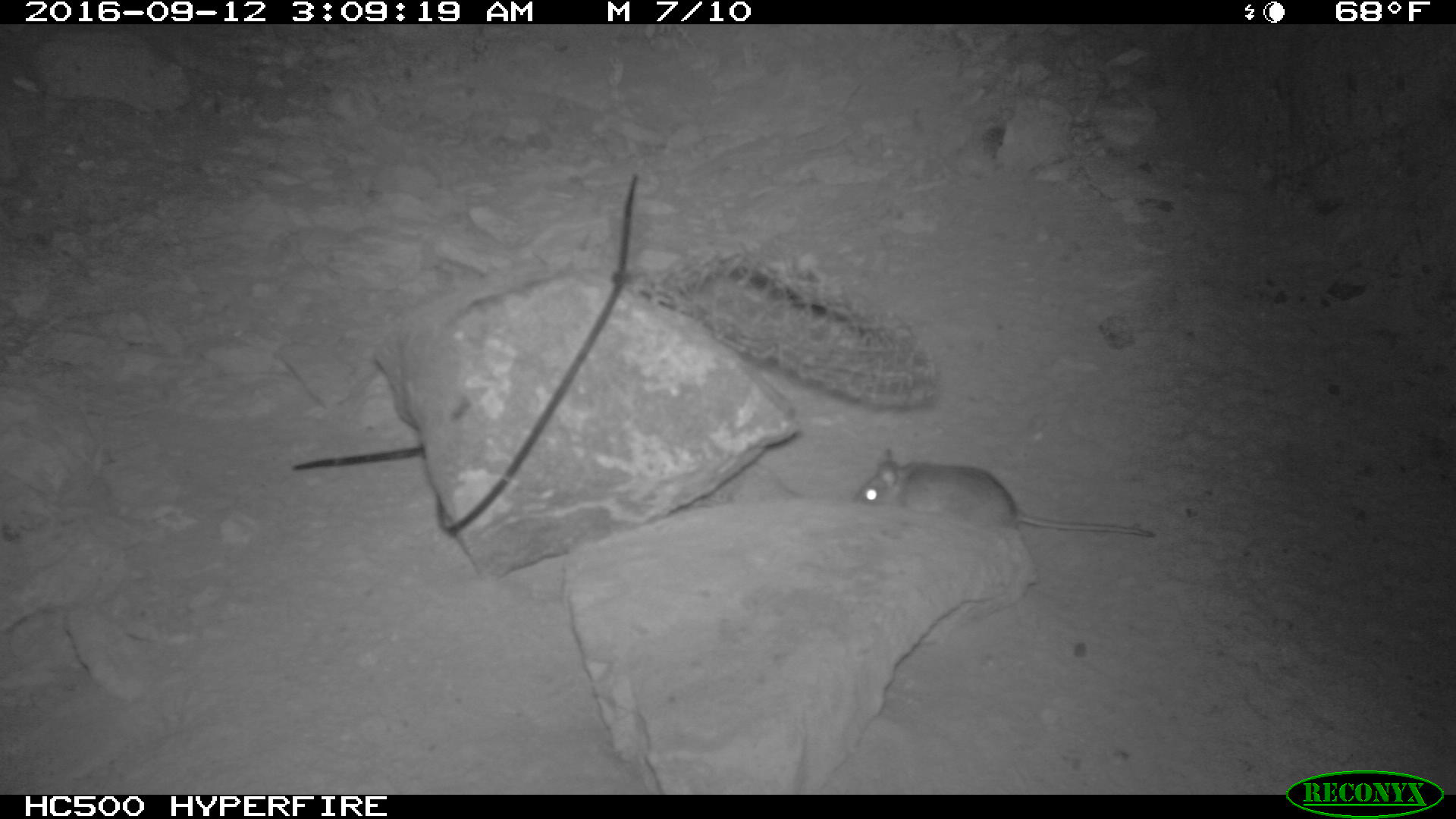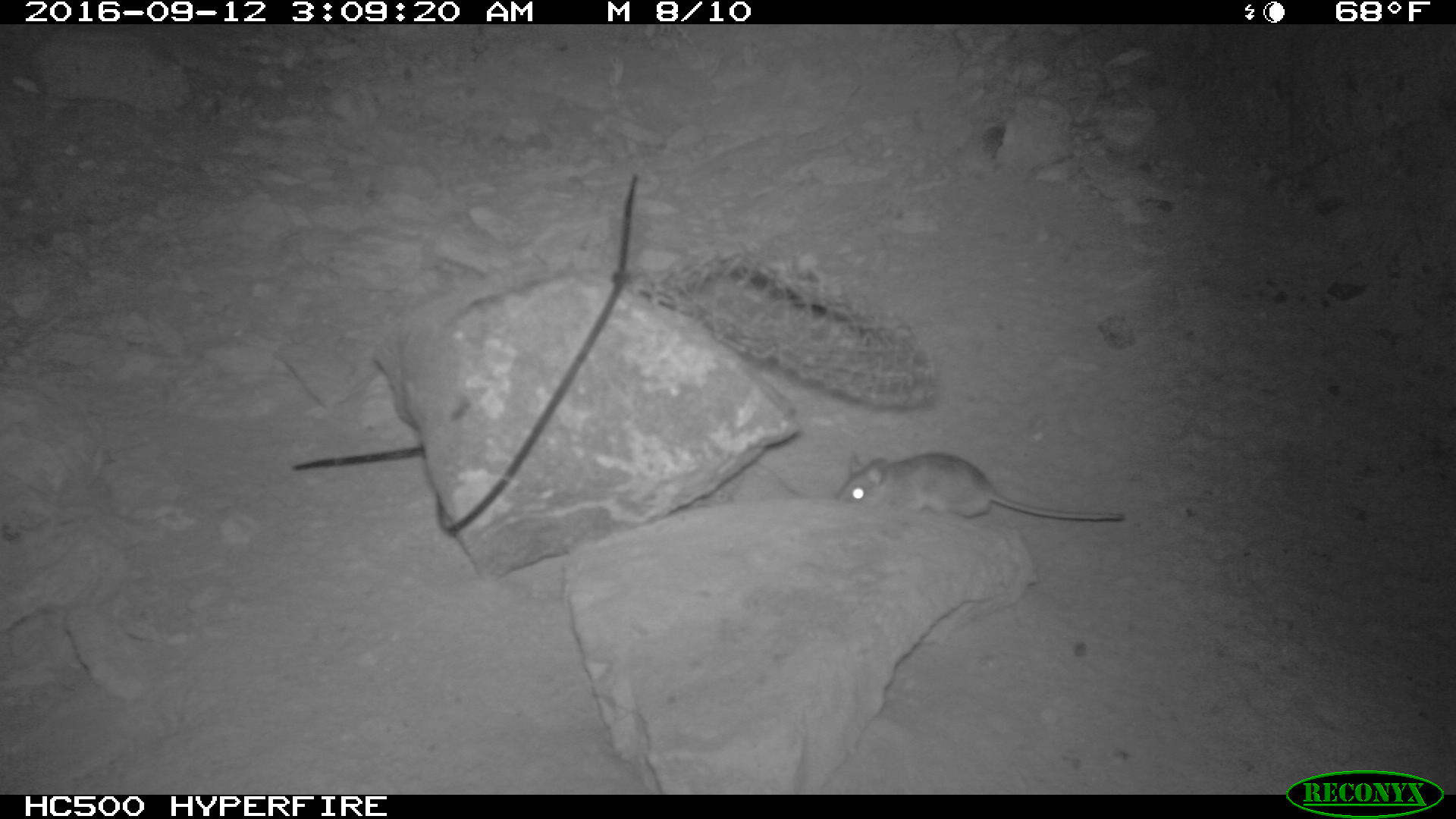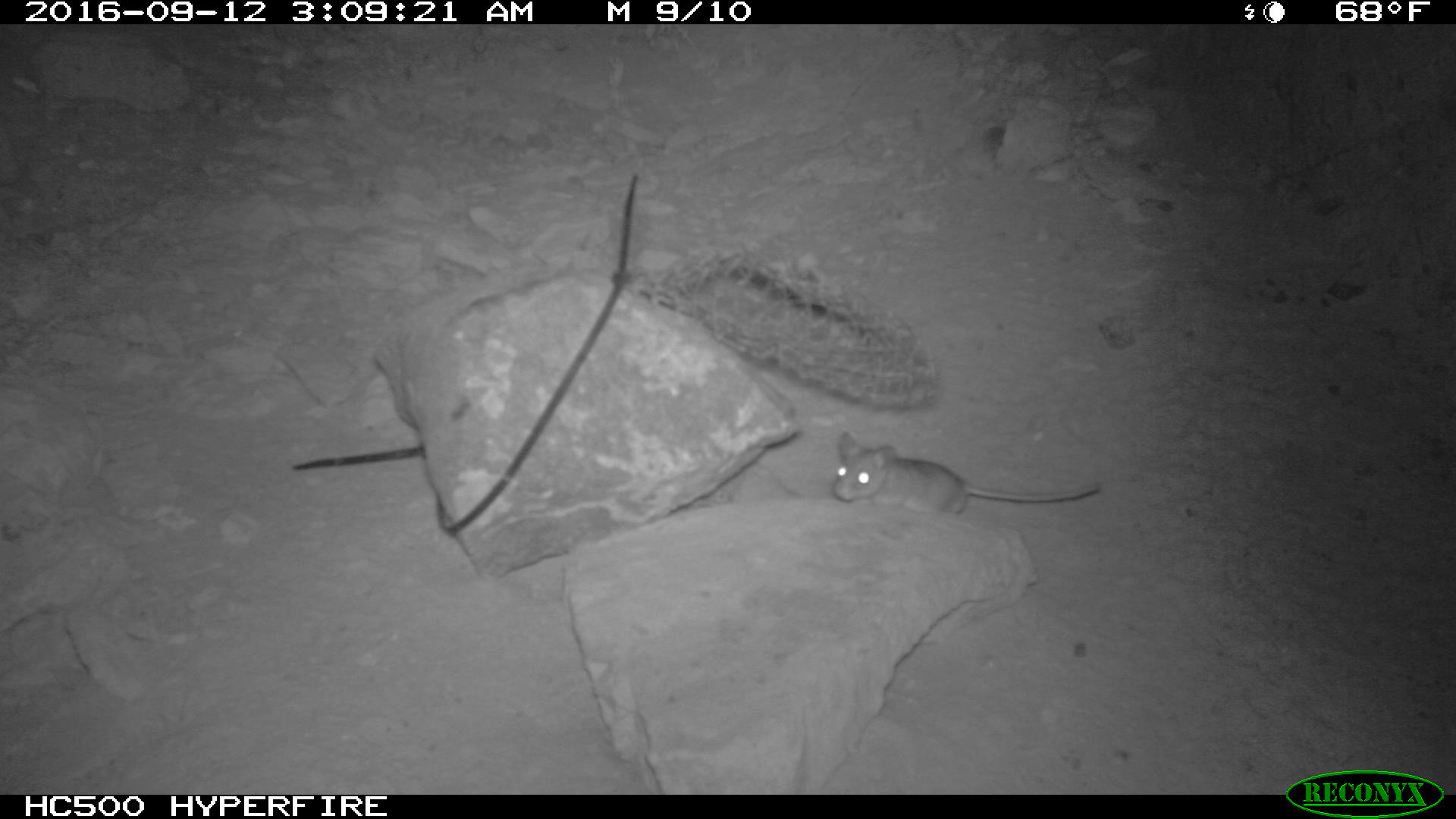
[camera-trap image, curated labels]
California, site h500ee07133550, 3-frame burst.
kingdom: Animalia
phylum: Chordata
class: Mammalia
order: Rodentia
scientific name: Rodentia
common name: rodent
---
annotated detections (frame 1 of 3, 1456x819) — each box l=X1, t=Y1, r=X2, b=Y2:
rodent: l=849, t=442, r=1156, b=538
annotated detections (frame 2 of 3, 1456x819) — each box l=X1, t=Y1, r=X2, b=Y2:
rodent: l=833, t=449, r=1125, b=521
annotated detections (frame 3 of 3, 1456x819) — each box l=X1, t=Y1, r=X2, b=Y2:
rodent: l=832, t=431, r=1100, b=515